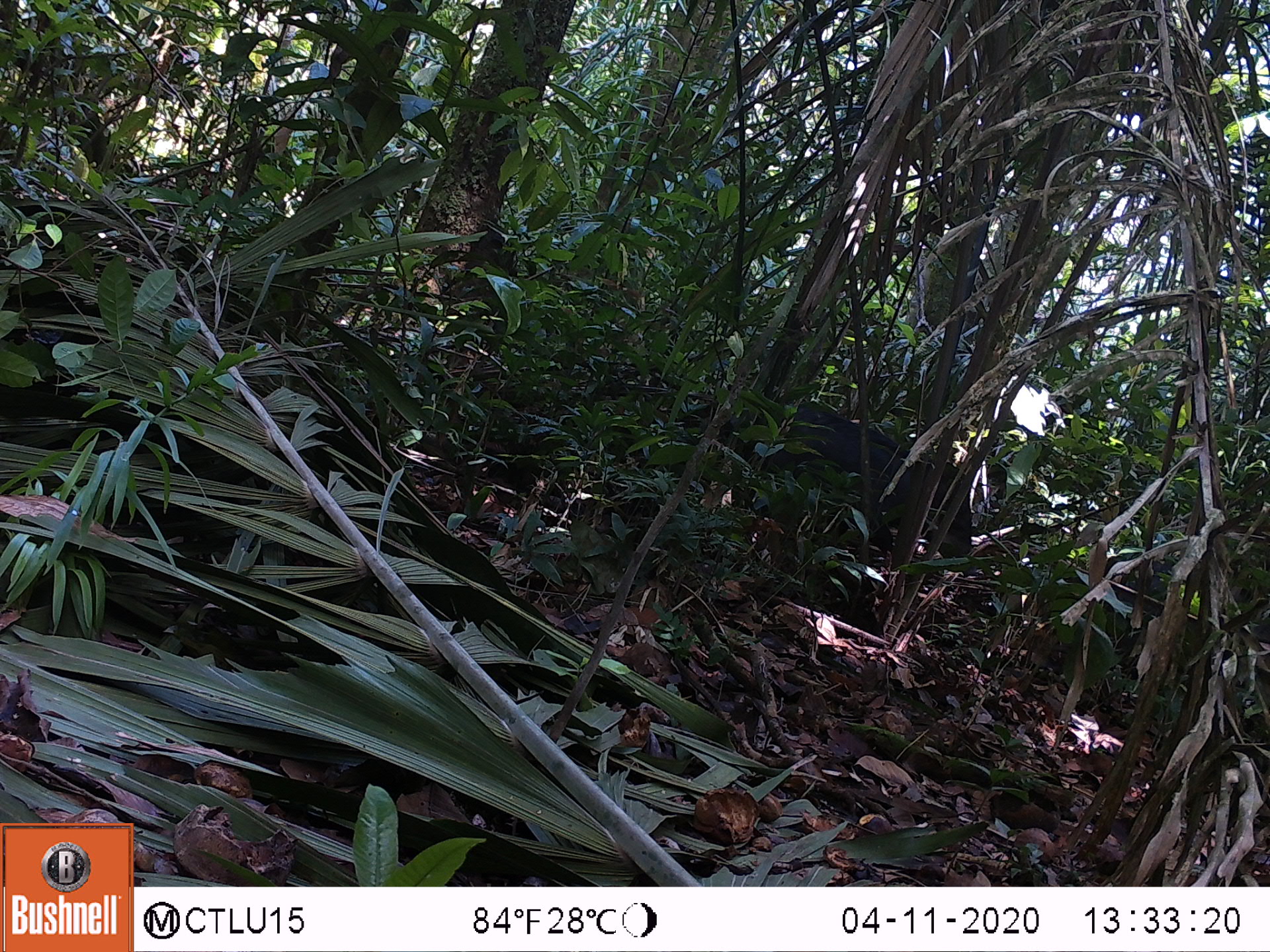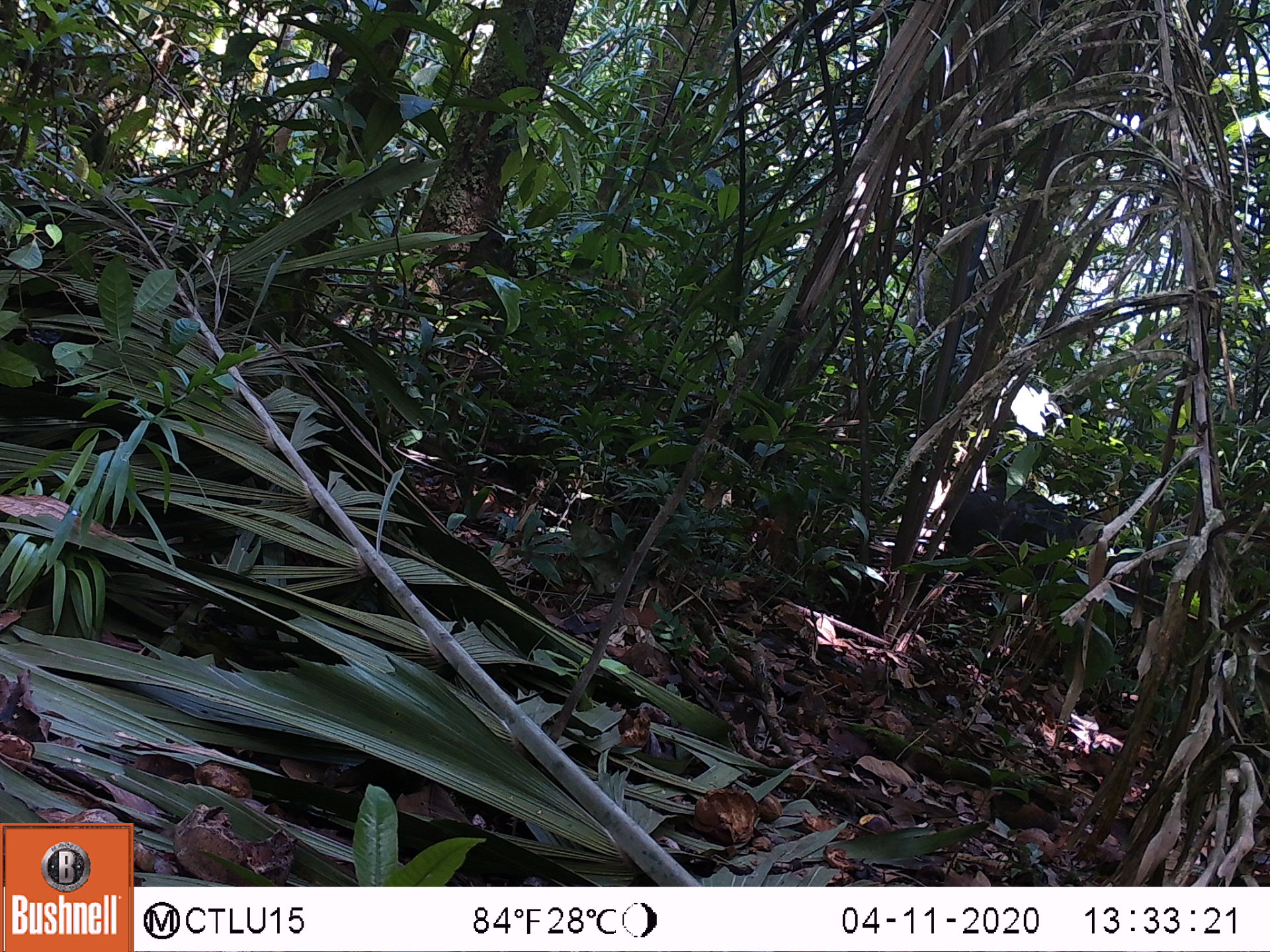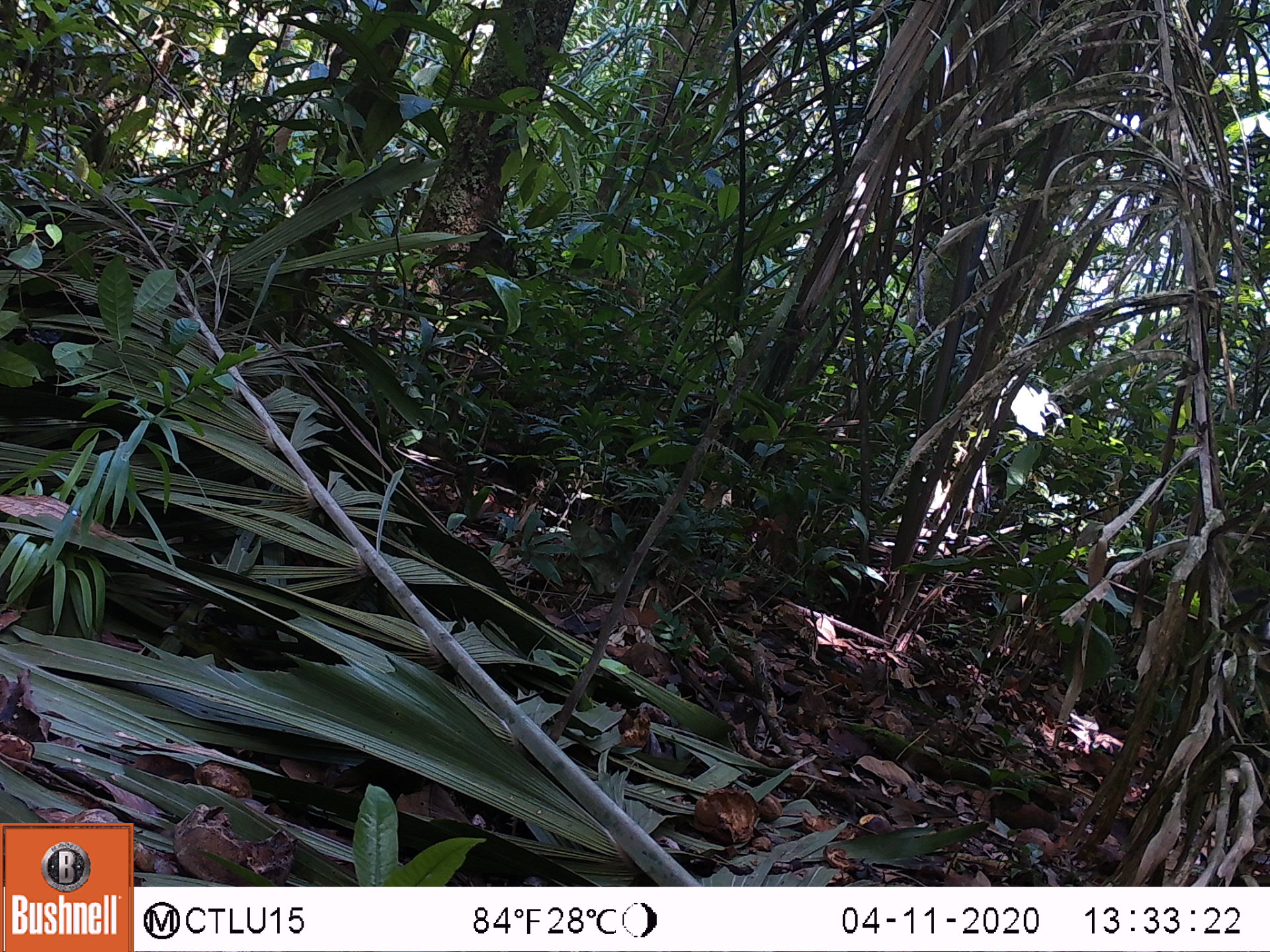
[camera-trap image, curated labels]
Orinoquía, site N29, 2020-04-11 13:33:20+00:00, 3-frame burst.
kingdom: Animalia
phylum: Chordata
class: Mammalia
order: Artiodactyla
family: Tayassuidae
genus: Tayassu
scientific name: Tayassu pecari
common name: white-lipped peccary